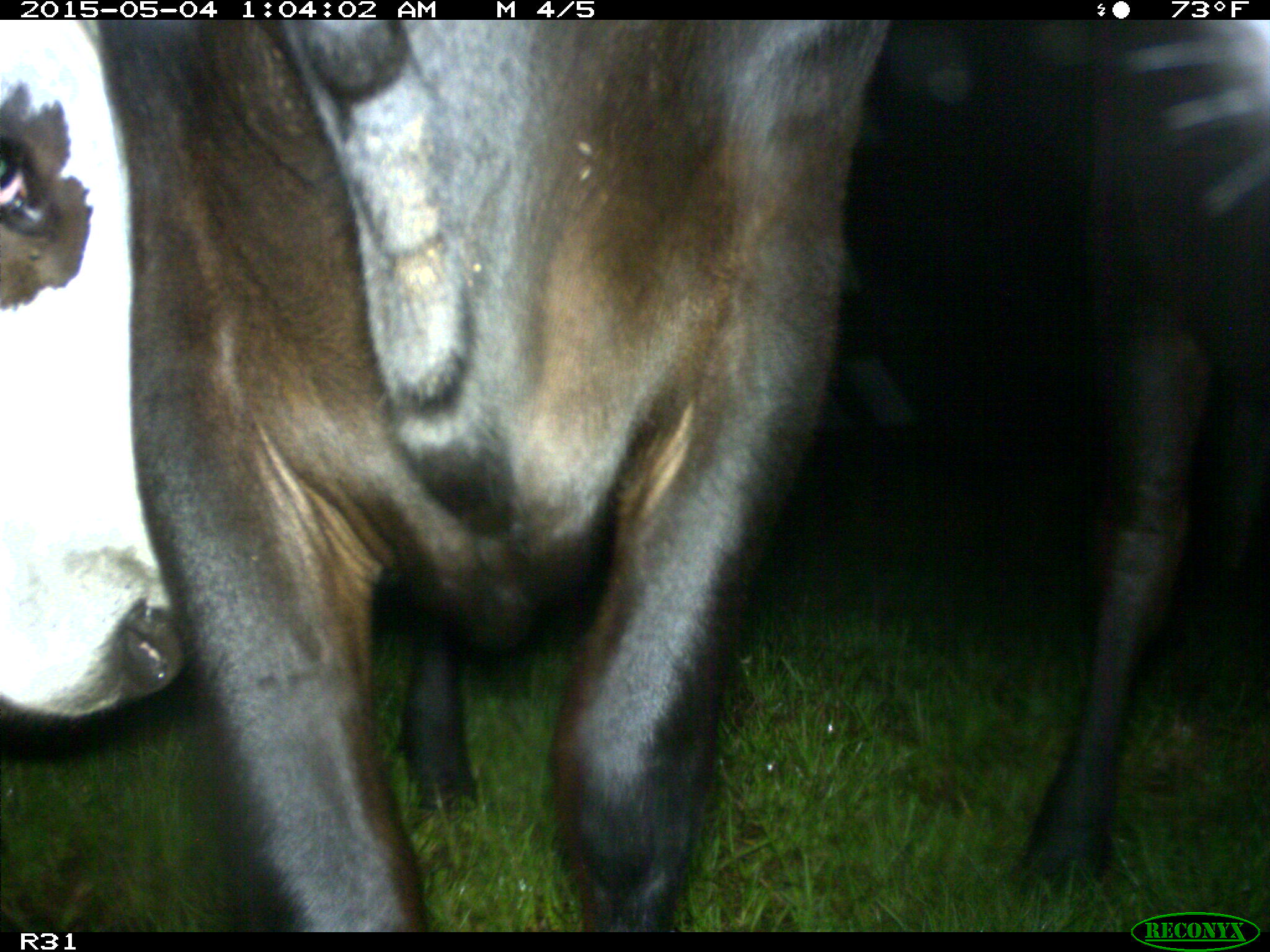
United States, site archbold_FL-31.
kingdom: Animalia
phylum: Chordata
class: Mammalia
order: Artiodactyla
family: Bovidae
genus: Bos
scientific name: Bos taurus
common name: domestic cow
Bos taurus (domestic cow).